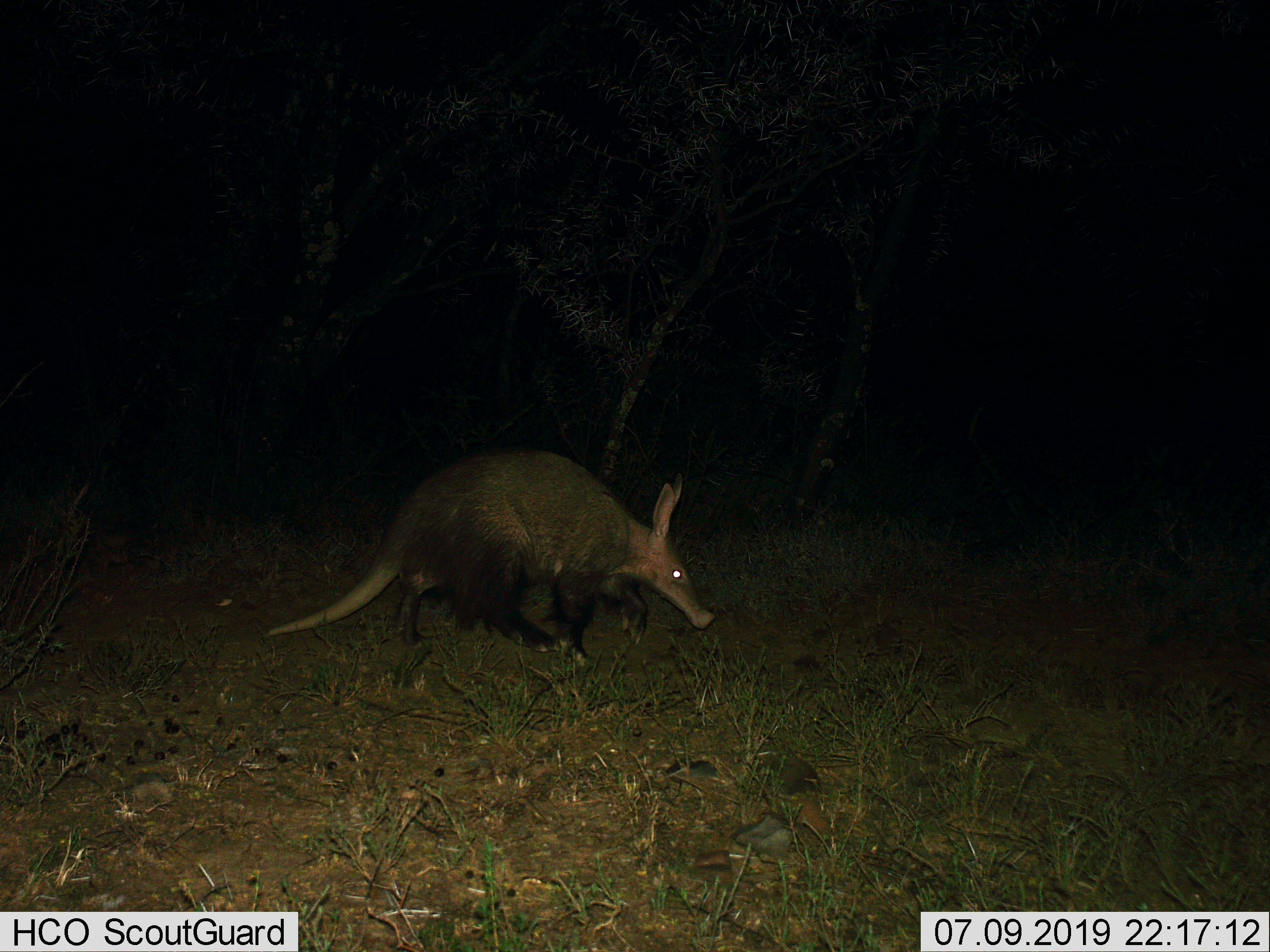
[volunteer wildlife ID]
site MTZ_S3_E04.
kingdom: Animalia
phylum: Chordata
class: Mammalia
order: Tubulidentata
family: Orycteropodidae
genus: Orycteropus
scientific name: Orycteropus afer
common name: aardvark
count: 1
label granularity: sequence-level